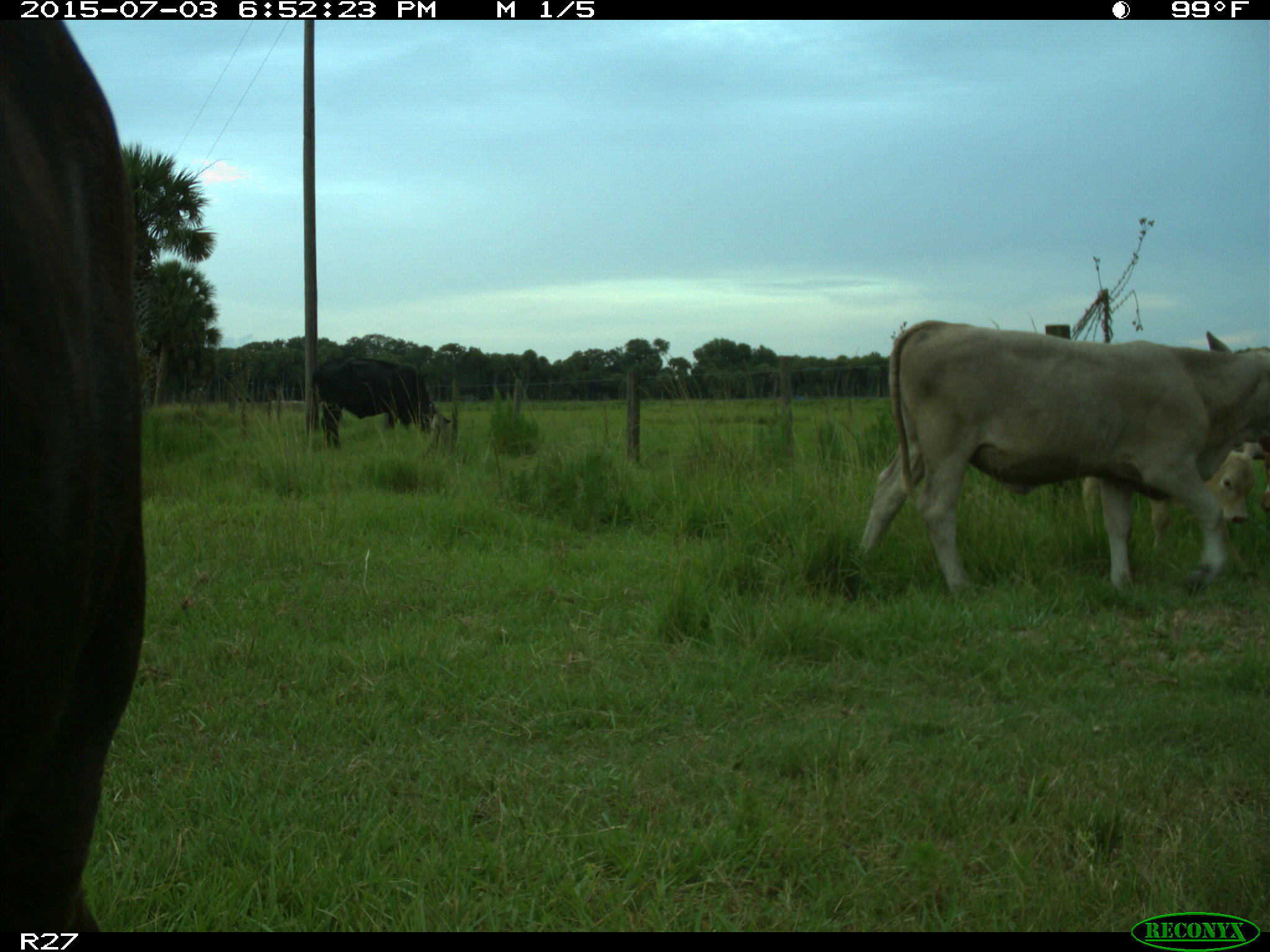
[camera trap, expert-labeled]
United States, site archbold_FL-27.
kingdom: Animalia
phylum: Chordata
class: Mammalia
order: Artiodactyla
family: Bovidae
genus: Bos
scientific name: Bos taurus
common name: domestic cow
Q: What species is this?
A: Bos taurus (domestic cow).